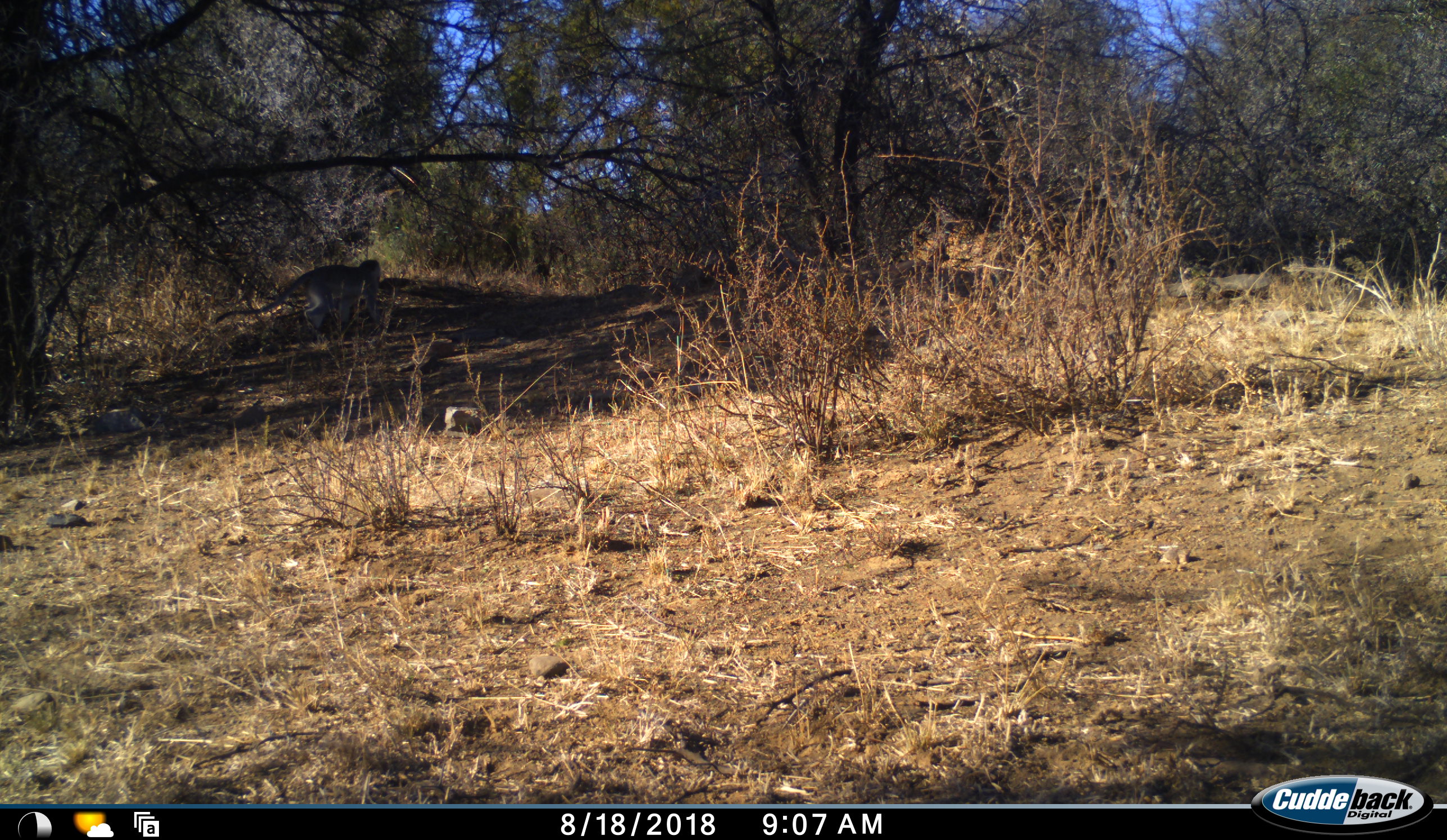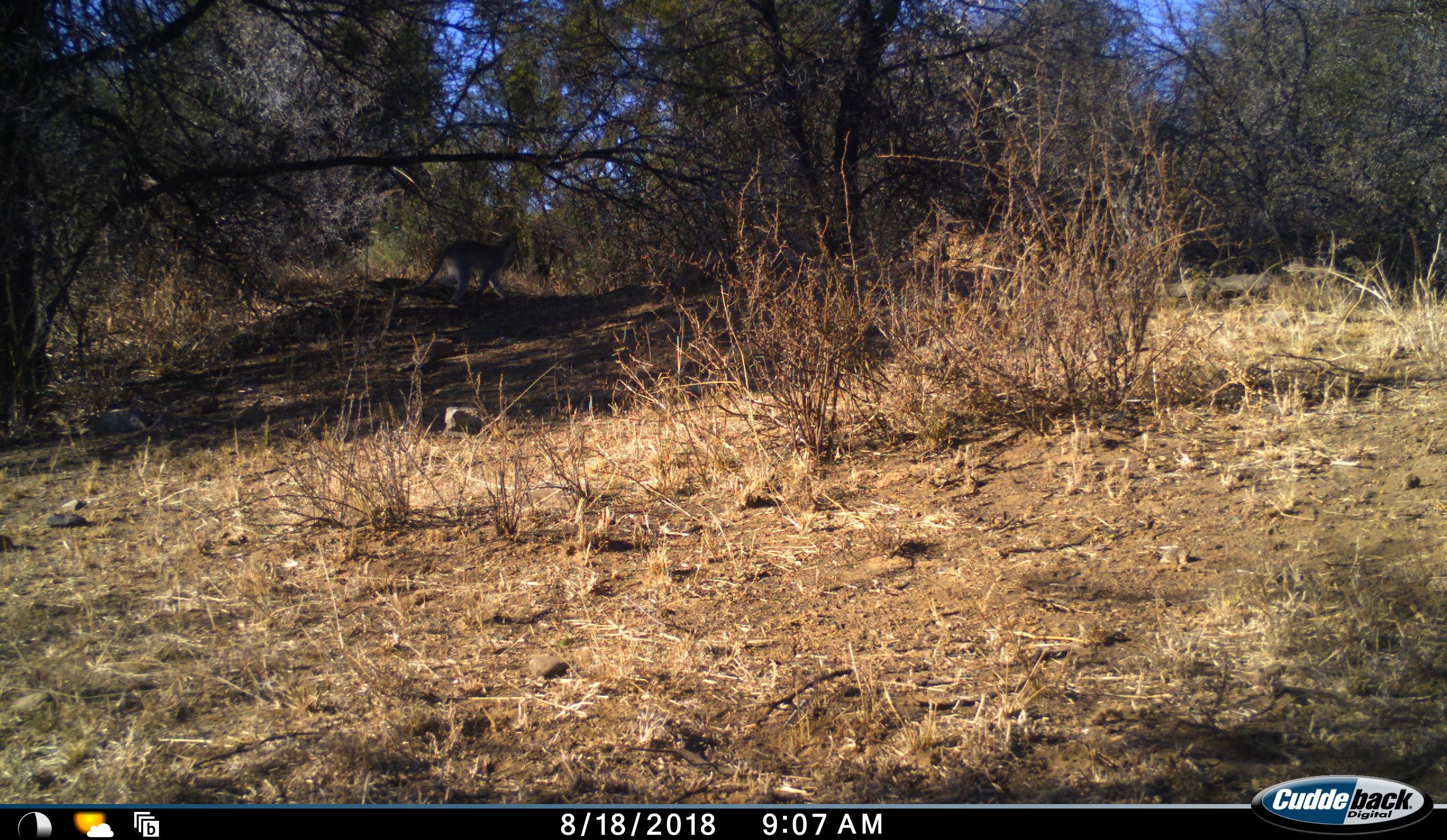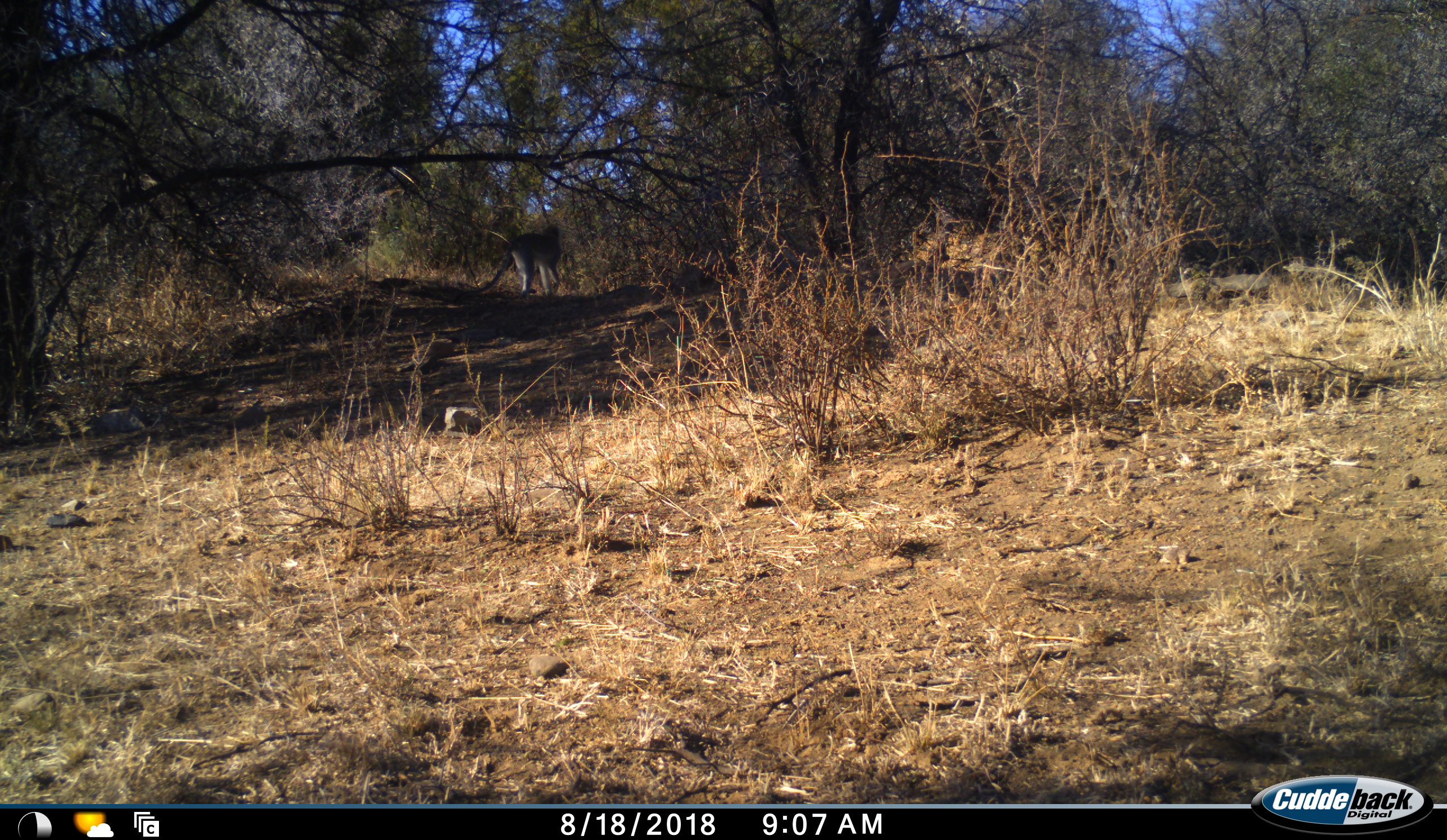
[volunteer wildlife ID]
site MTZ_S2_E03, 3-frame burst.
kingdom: Animalia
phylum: Chordata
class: Mammalia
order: Primates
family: Cercopithecidae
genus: Chlorocebus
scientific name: Chlorocebus pygerythrus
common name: vervet monkey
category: monkeyvervet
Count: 1.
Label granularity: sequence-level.